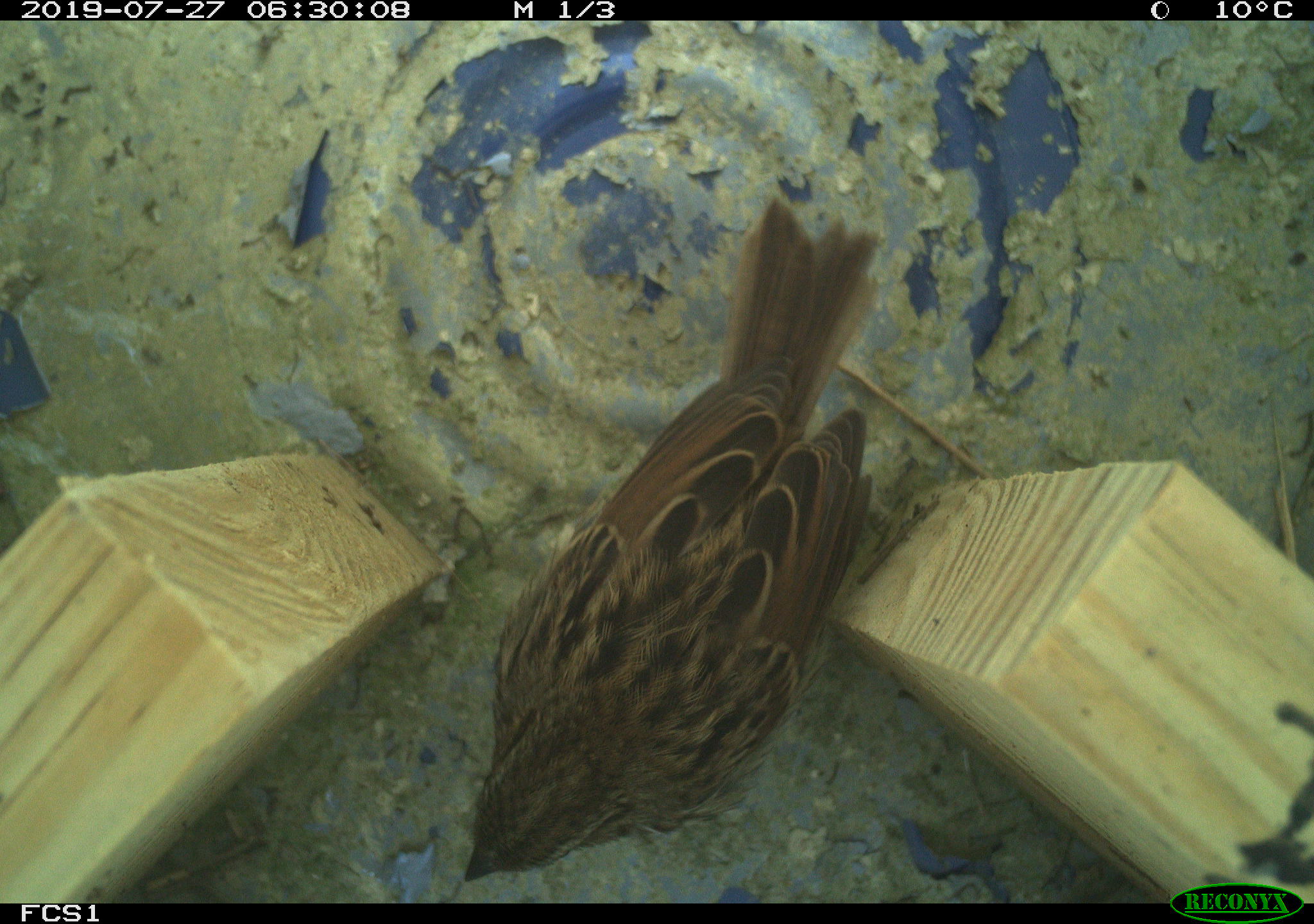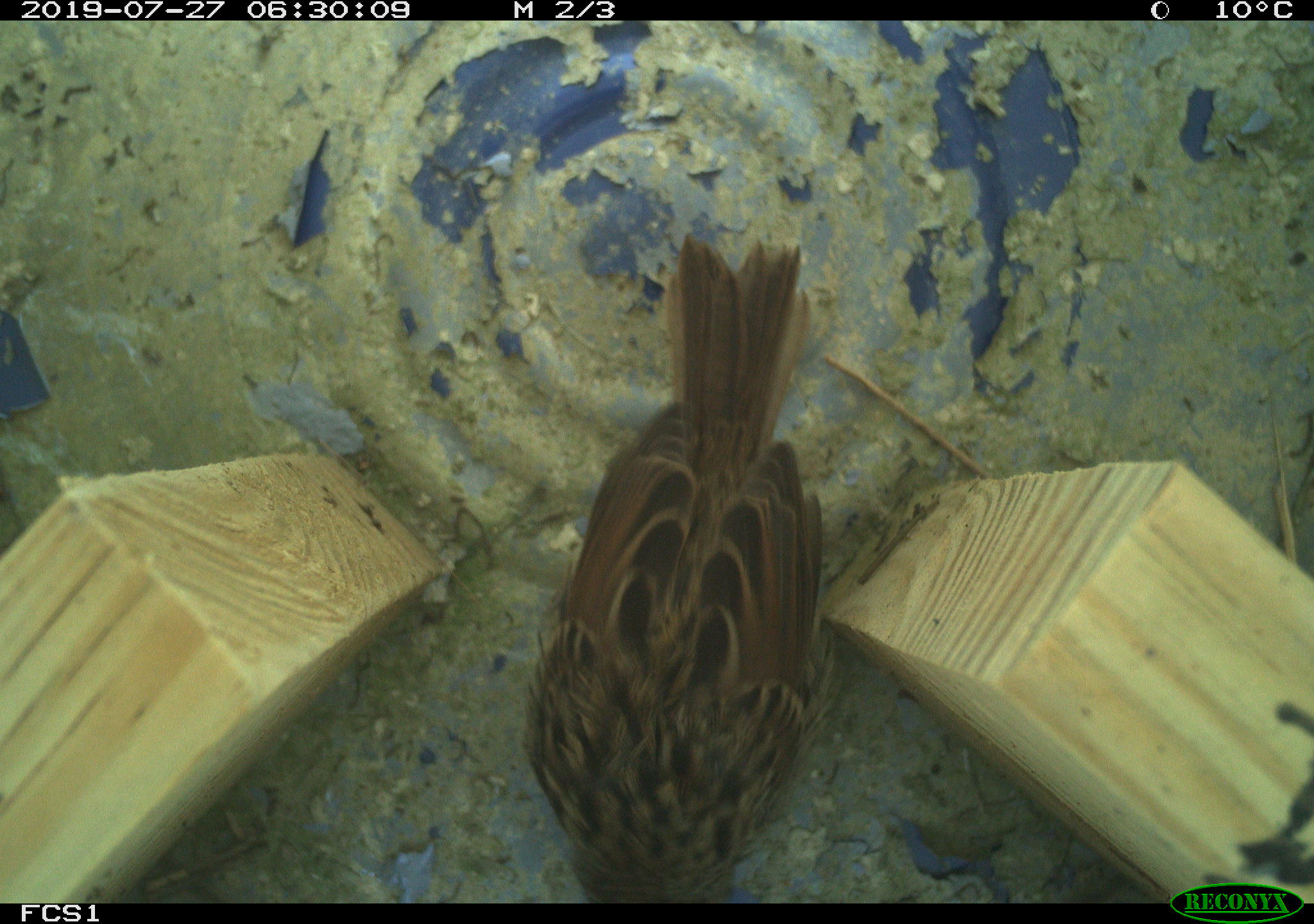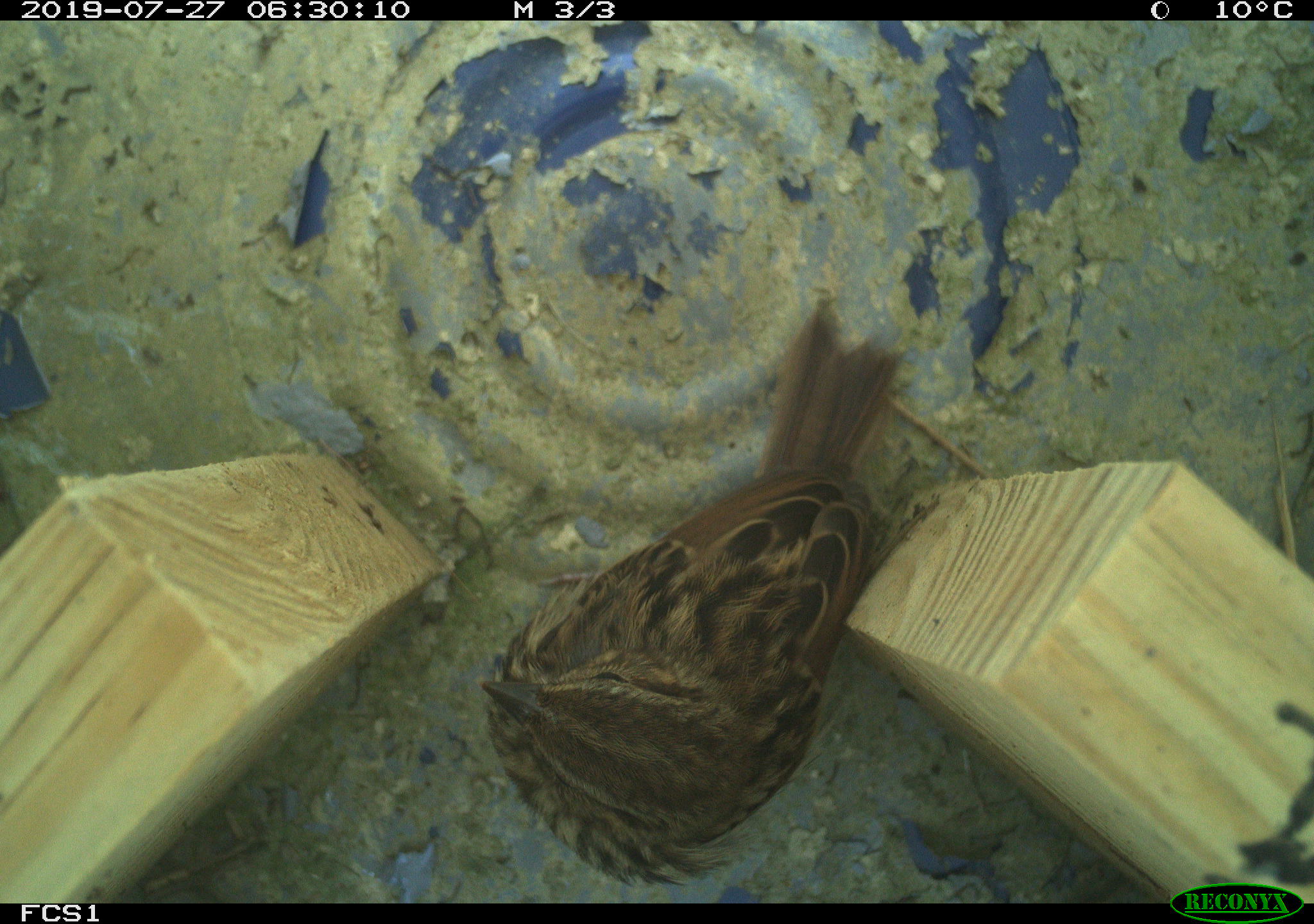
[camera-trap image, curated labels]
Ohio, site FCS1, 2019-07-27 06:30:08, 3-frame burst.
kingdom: Animalia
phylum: Chordata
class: Aves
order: Passeriformes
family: Passerellidae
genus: Melospiza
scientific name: Melospiza melodia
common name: song sparrow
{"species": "song sparrow (Melospiza melodia)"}